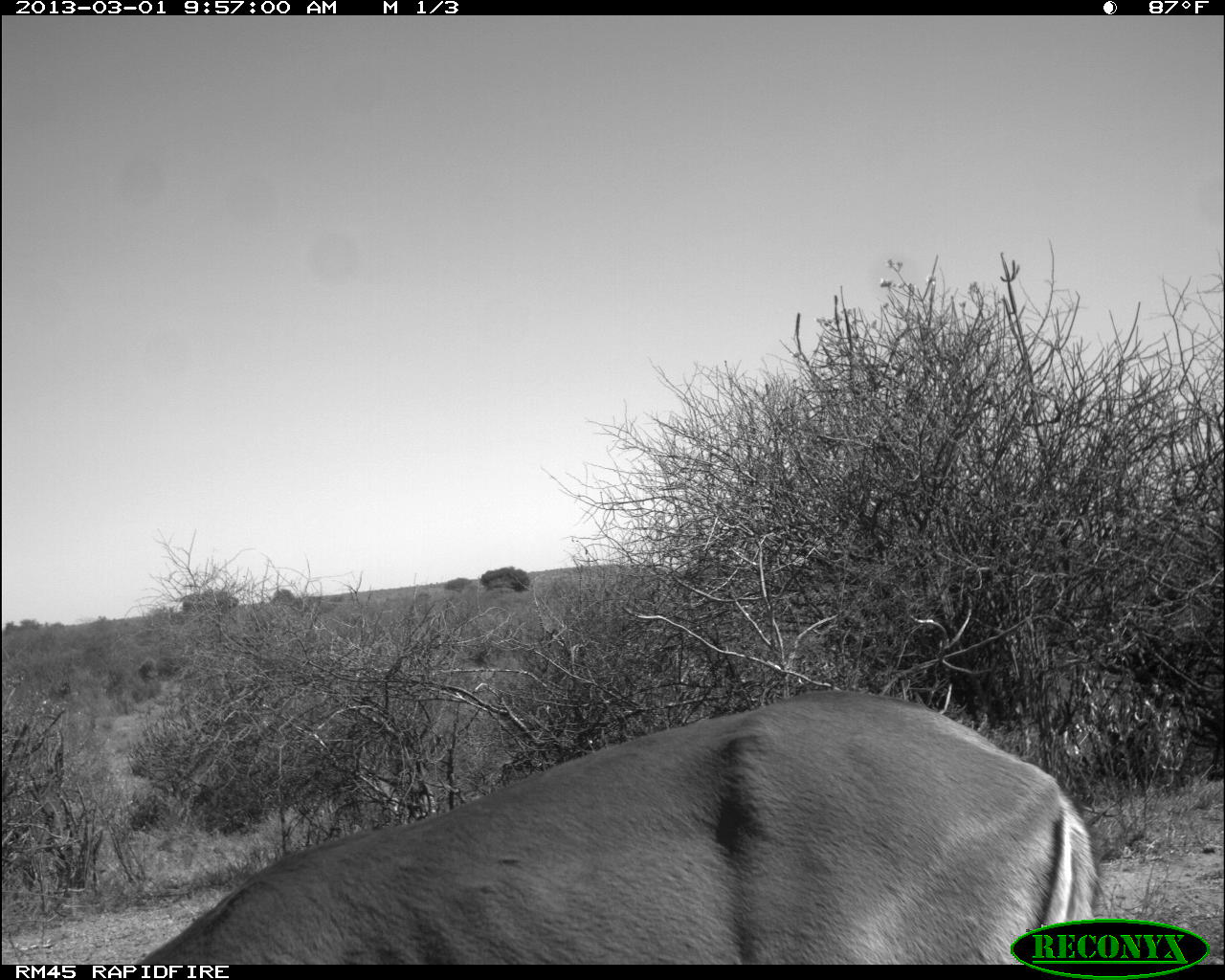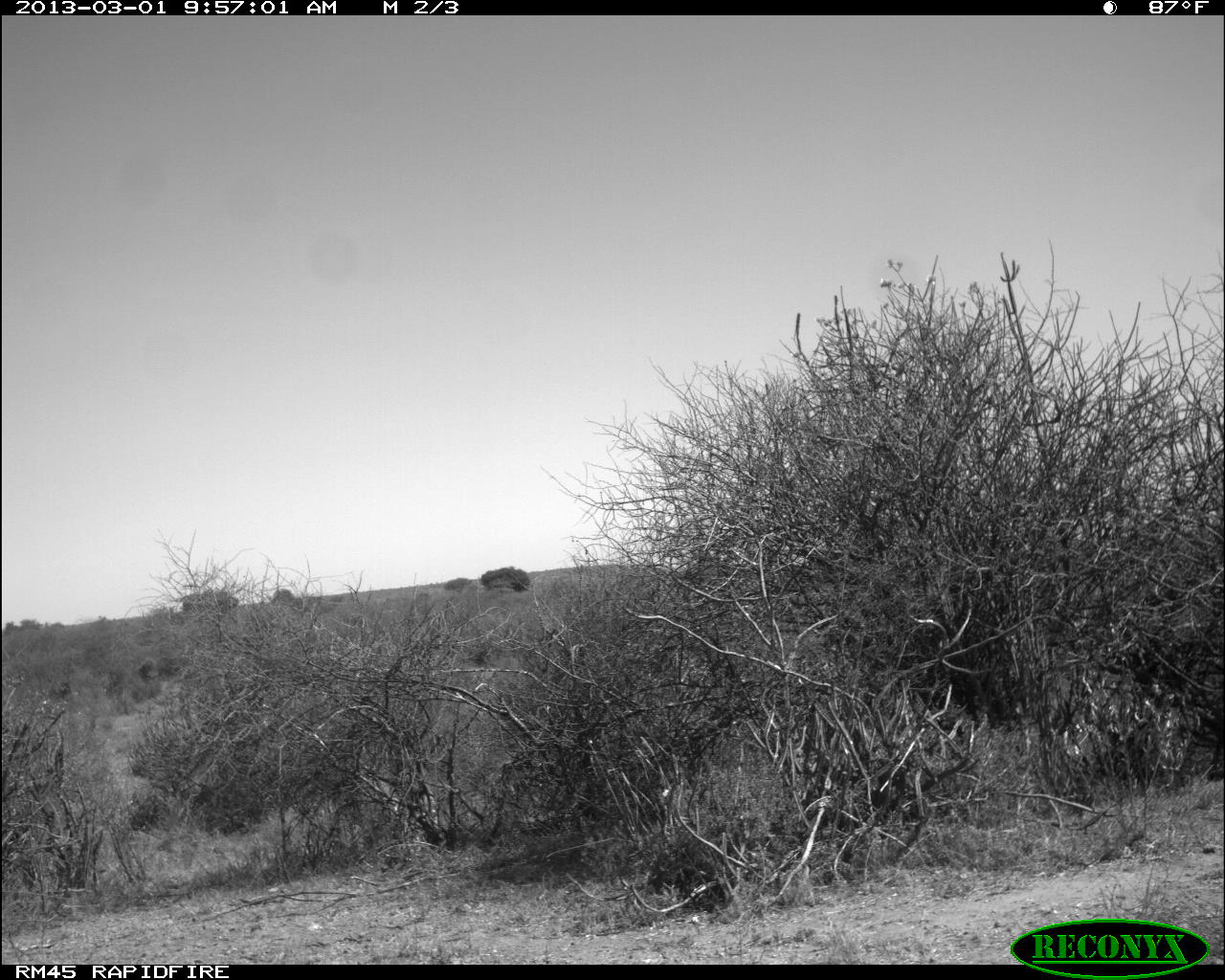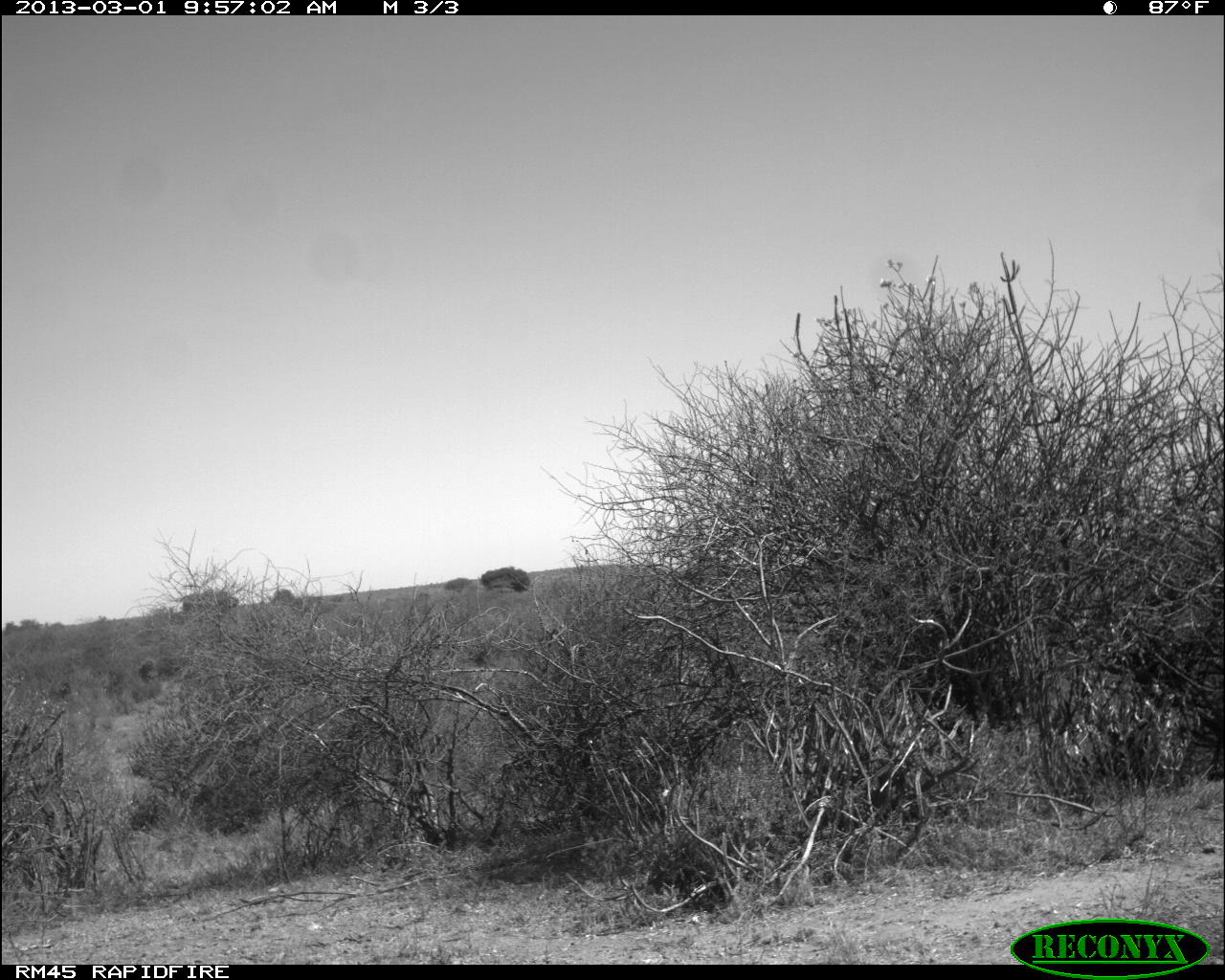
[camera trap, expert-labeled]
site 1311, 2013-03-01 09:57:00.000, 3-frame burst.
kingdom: Animalia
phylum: Chordata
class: Mammalia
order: Artiodactyla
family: Bovidae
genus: Aepyceros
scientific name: Aepyceros melampus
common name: impala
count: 1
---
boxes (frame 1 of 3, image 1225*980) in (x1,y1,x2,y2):
aepyceros melampus: (131,690,1095,962)